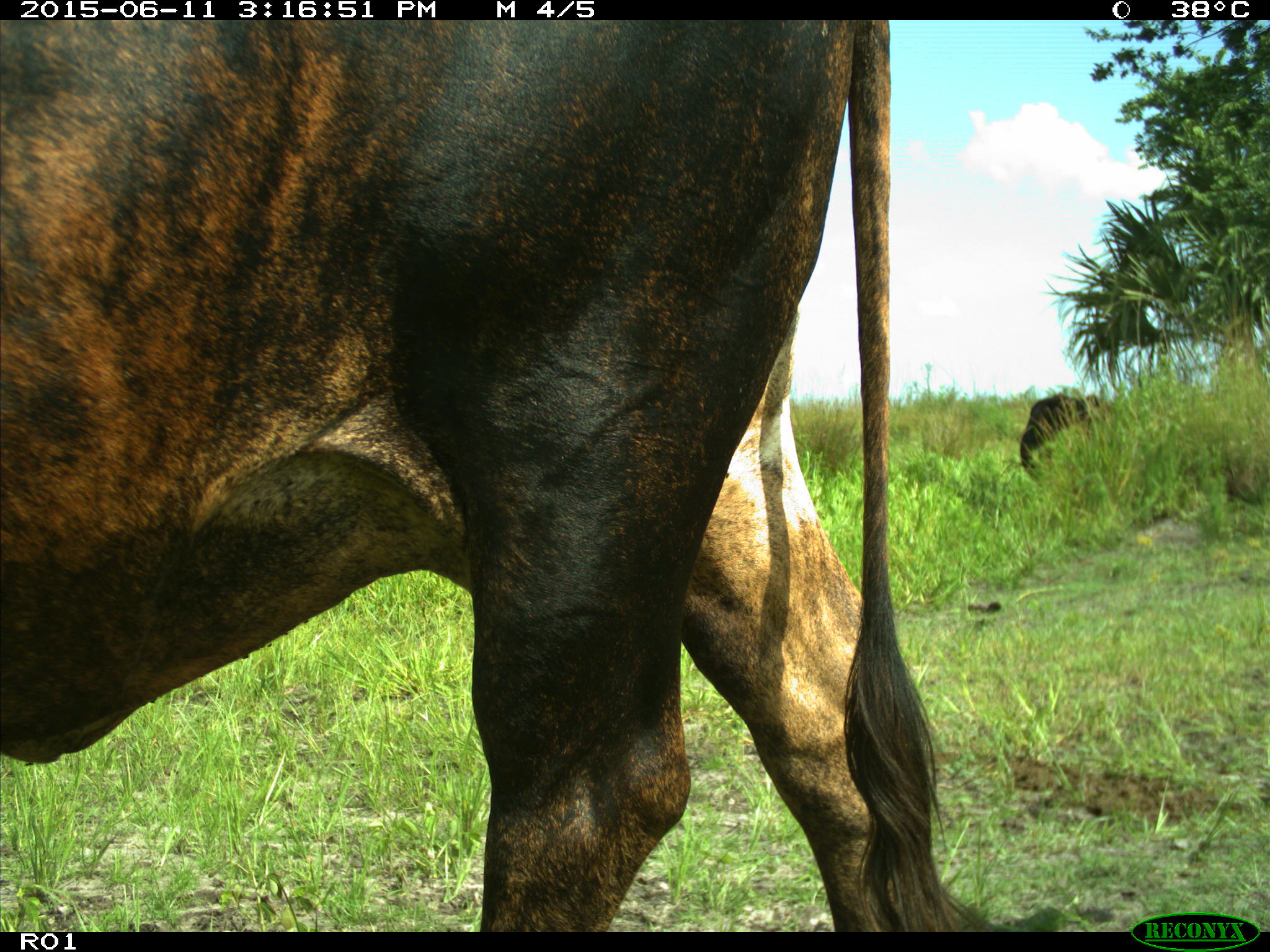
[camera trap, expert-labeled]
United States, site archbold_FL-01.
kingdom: Animalia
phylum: Chordata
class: Mammalia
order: Artiodactyla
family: Bovidae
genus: Bos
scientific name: Bos taurus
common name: domestic cow